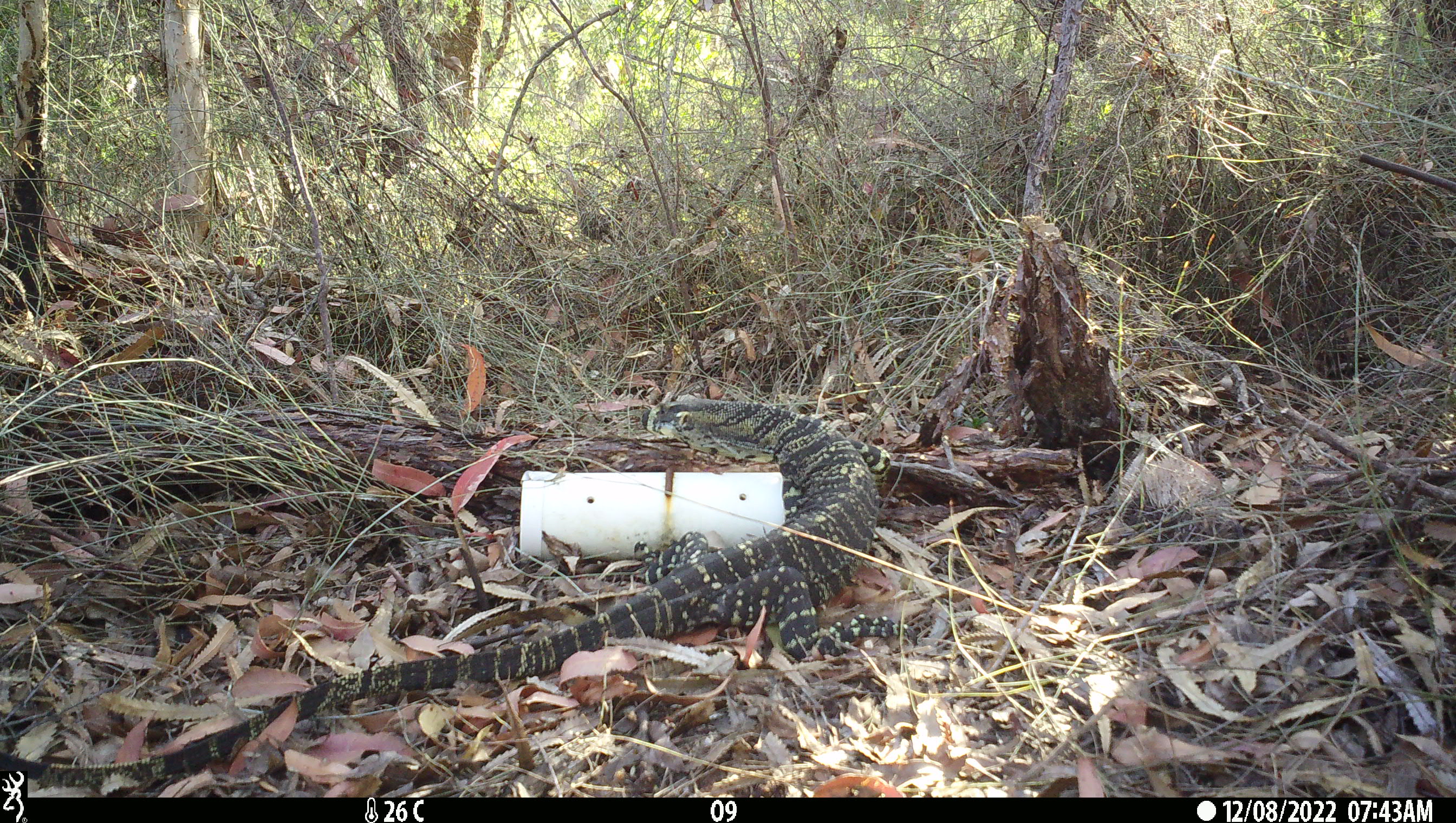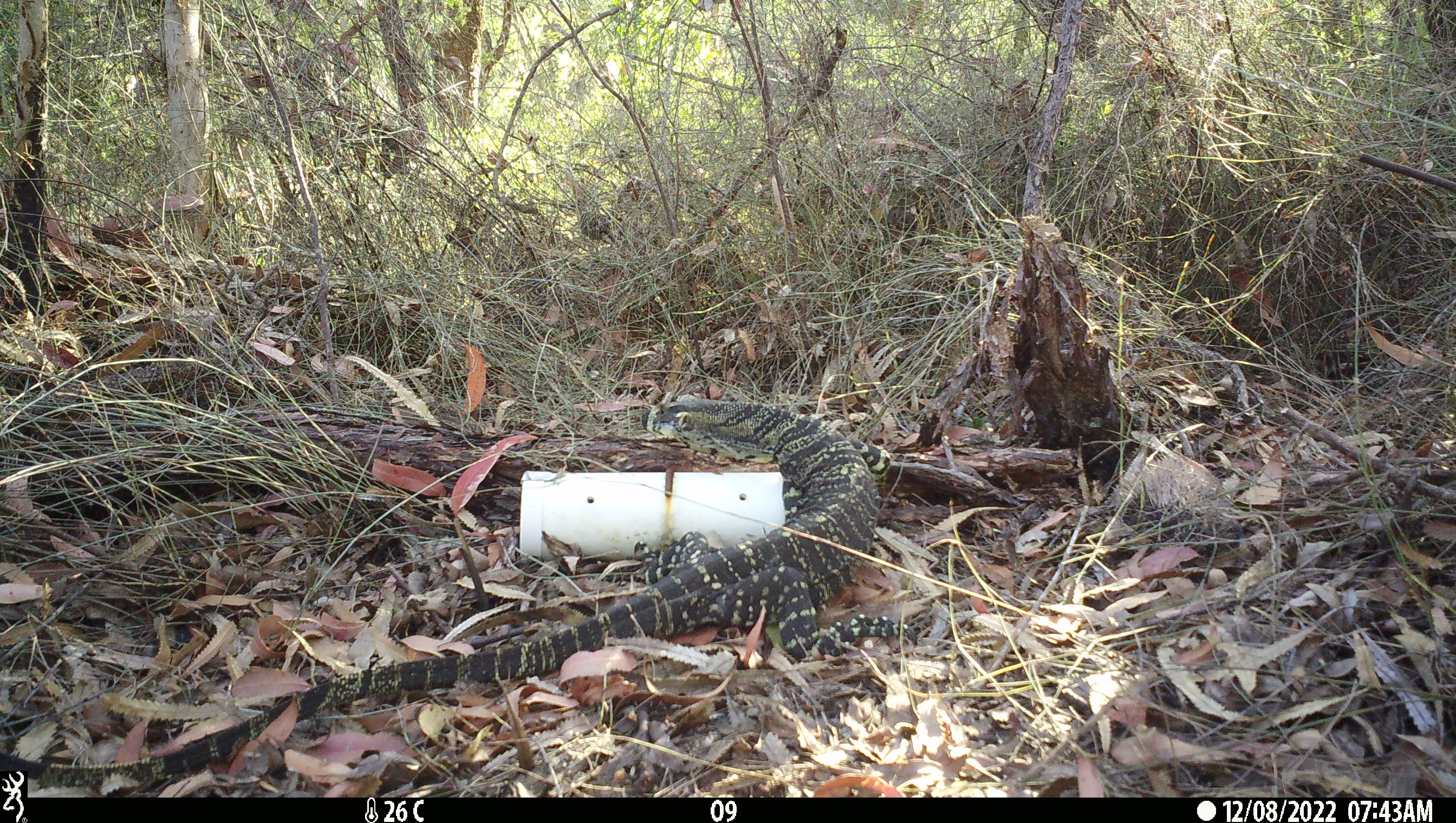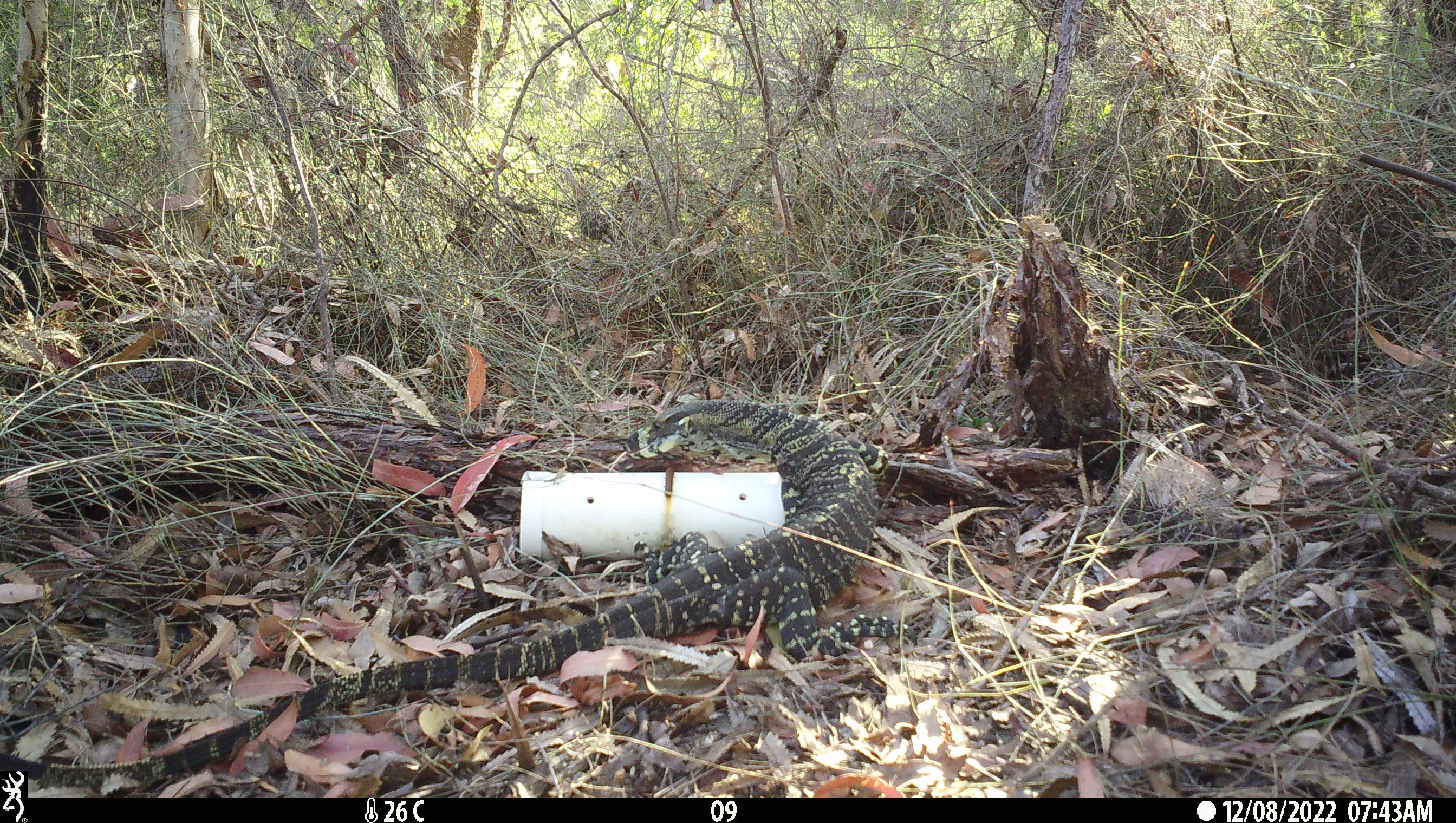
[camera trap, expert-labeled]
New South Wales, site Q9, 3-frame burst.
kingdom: Animalia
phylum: Chordata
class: Reptilia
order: Squamata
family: Varanidae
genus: Varanus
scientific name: Varanus varius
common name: lace monitor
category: goanna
Goanna (lace monitor) (Varanus varius).